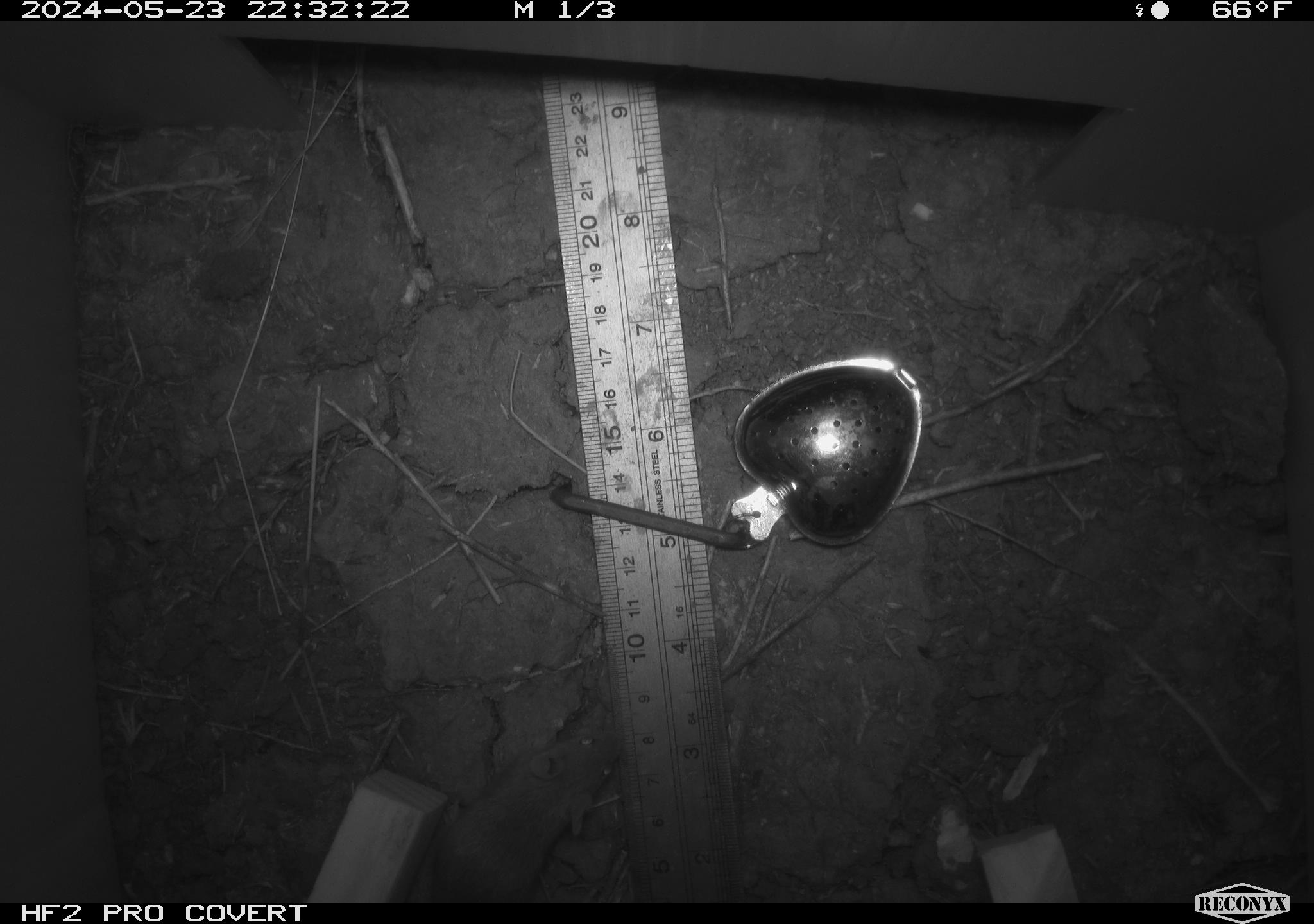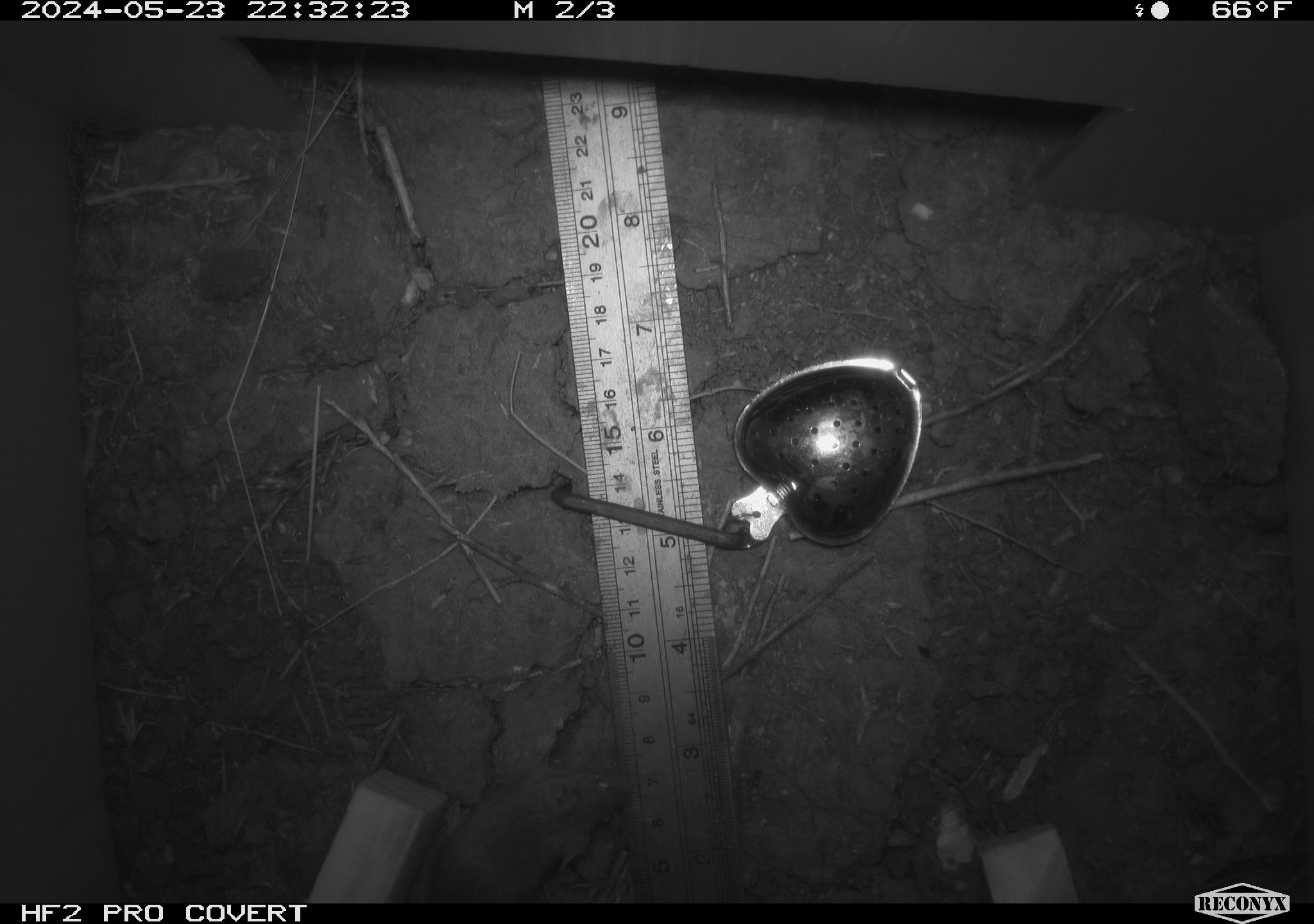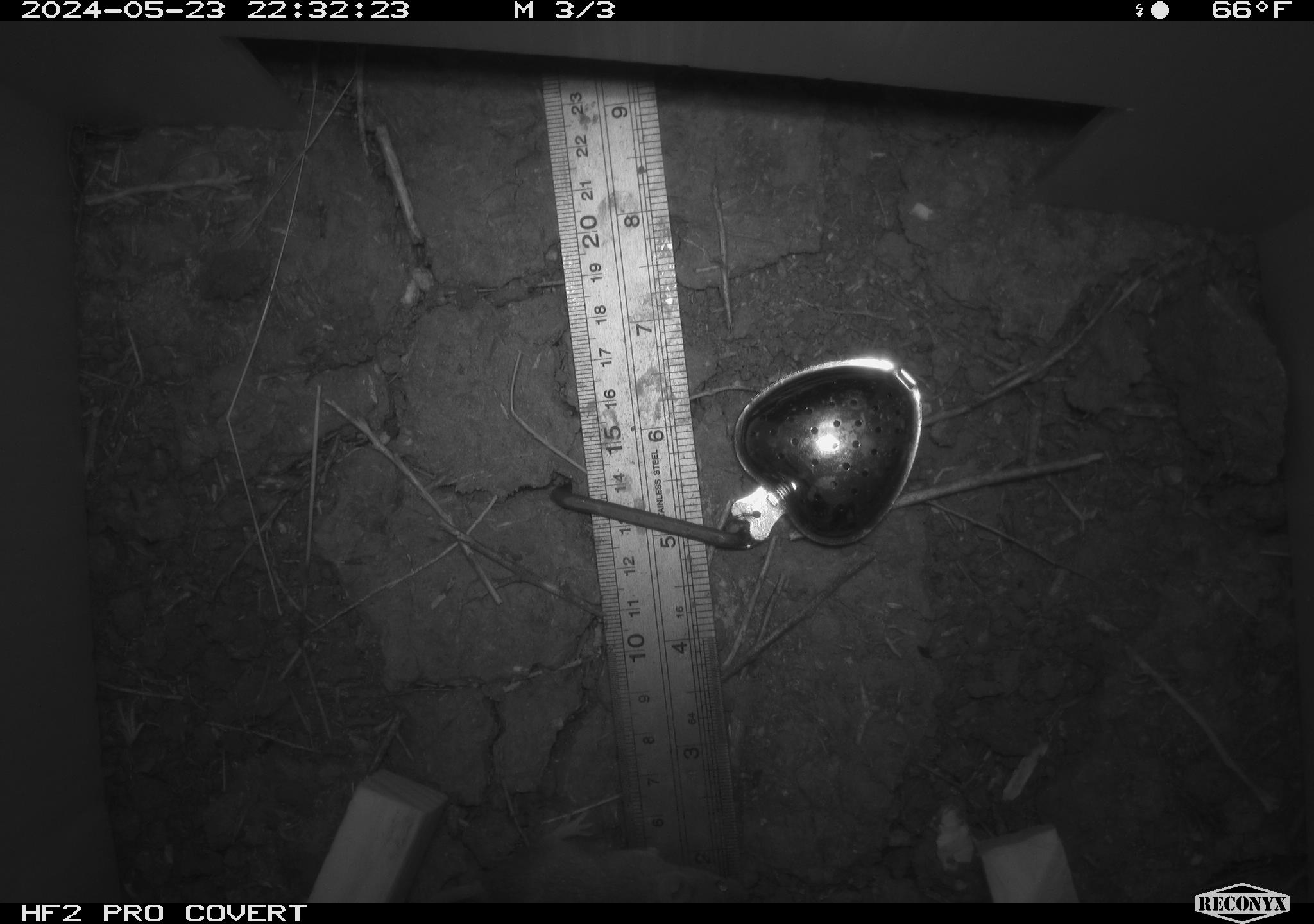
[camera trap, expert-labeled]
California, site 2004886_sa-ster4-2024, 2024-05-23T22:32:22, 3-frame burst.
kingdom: Animalia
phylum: Chordata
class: Mammalia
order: Rodentia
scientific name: Rodentia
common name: mouse species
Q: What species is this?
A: Mouse species (Rodentia).